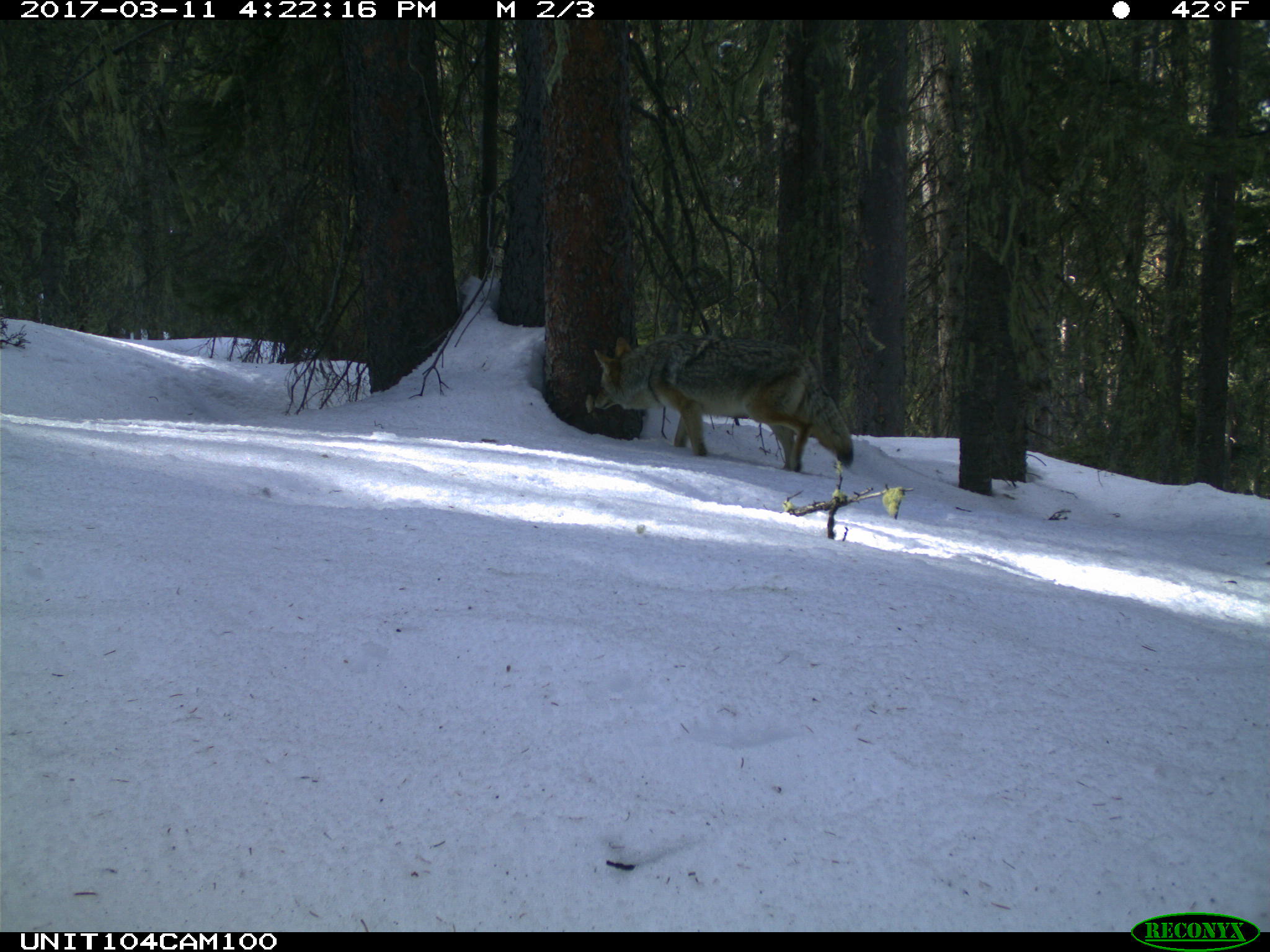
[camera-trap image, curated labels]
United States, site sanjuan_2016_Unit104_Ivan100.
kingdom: Animalia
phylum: Chordata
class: Mammalia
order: Carnivora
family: Canidae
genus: Canis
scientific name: Canis latrans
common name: coyote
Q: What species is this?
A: Canis latrans (coyote).